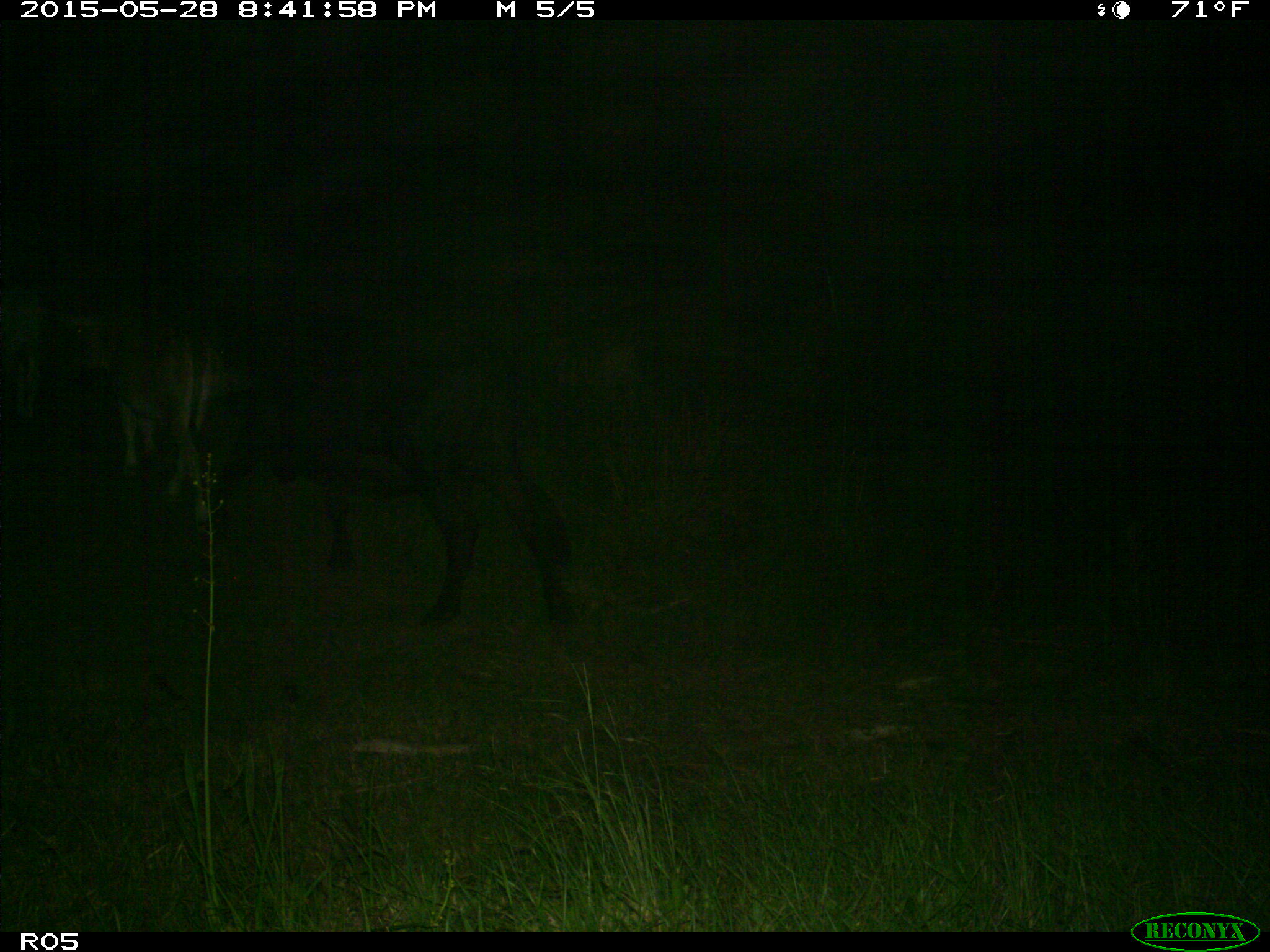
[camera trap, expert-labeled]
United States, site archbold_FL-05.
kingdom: Animalia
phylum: Chordata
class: Mammalia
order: Artiodactyla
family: Bovidae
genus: Bos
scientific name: Bos taurus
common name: domestic cow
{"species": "Bos taurus (domestic cow)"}